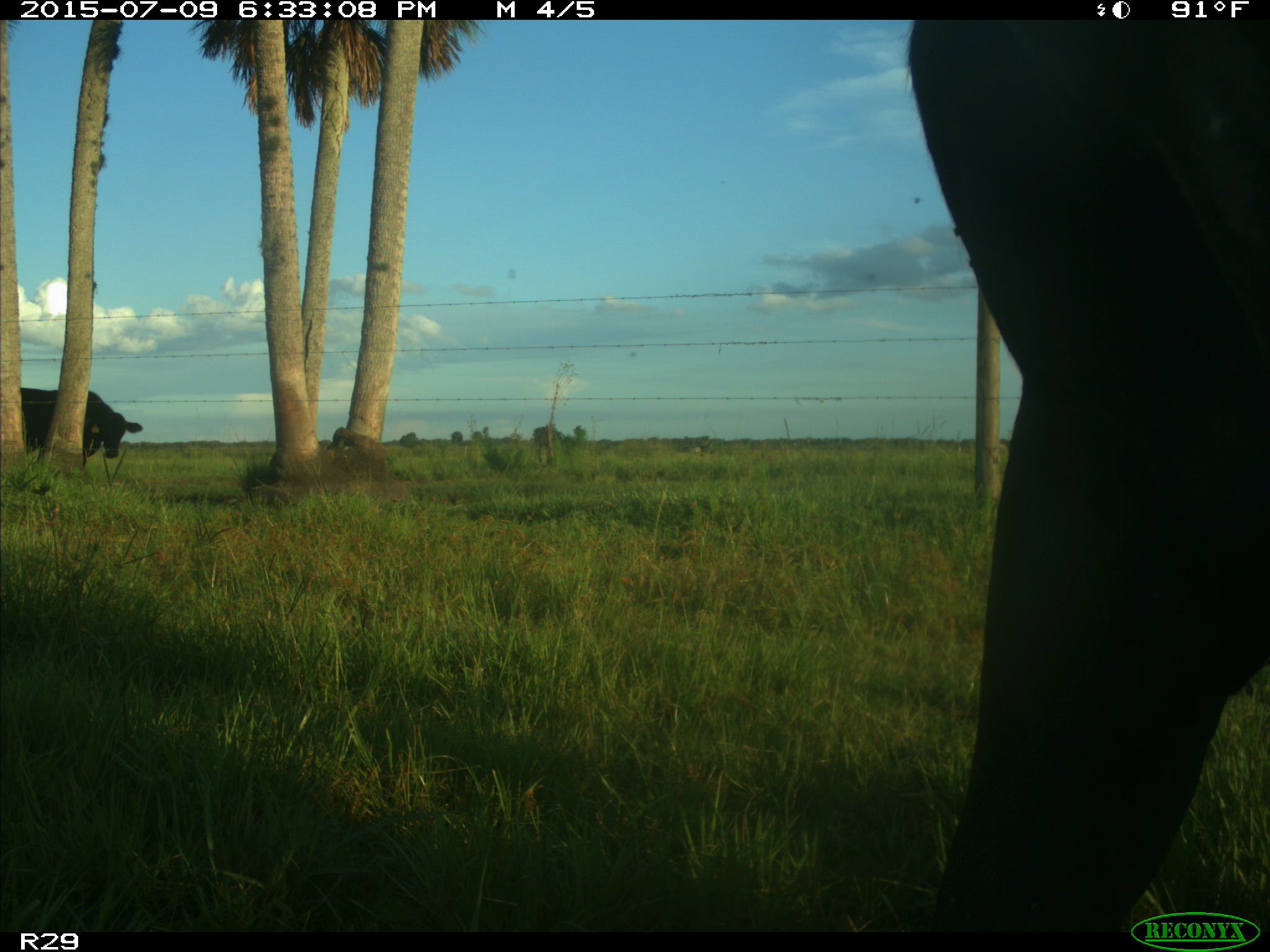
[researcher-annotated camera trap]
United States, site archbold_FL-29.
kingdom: Animalia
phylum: Chordata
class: Mammalia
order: Artiodactyla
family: Bovidae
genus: Bos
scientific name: Bos taurus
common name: domestic cow